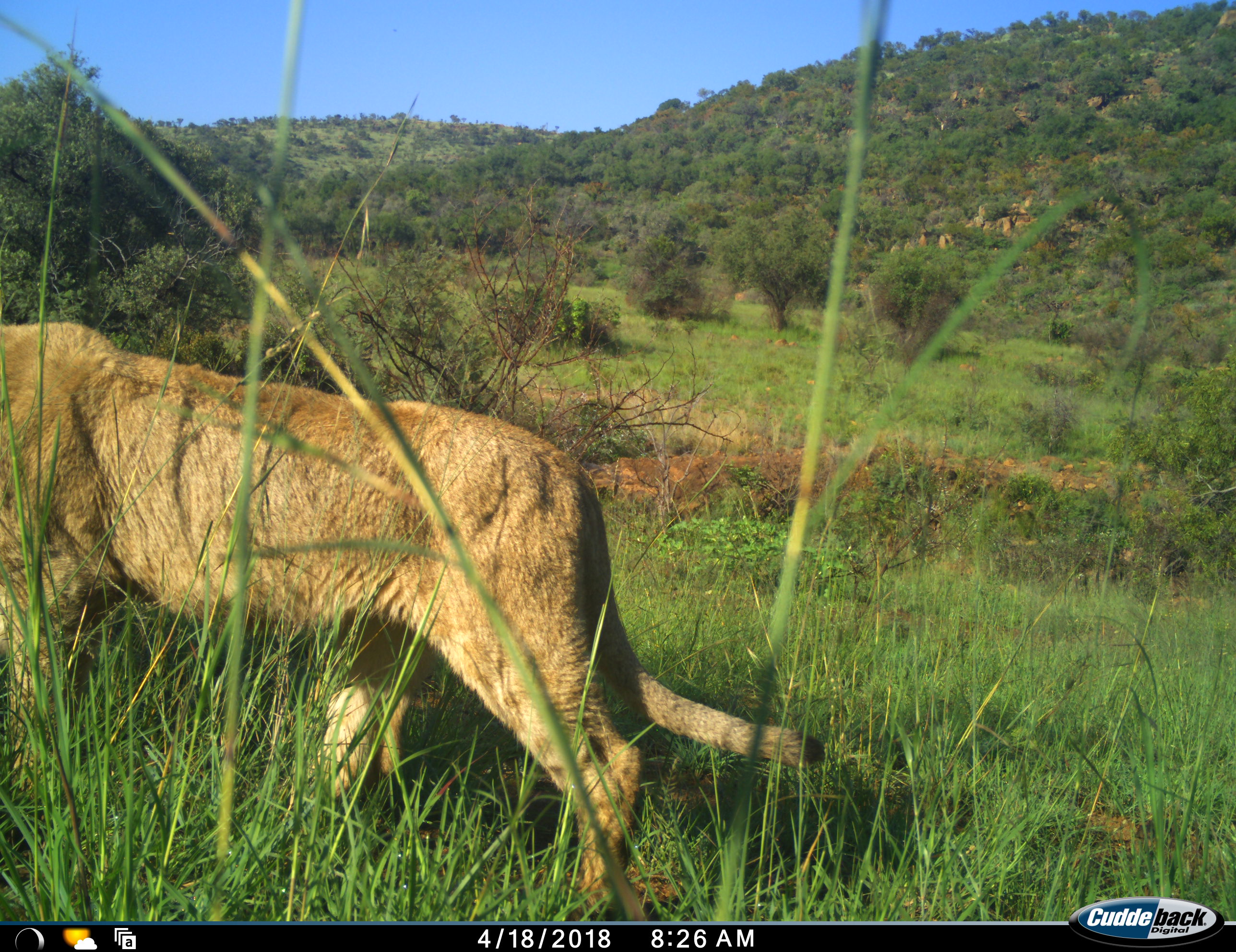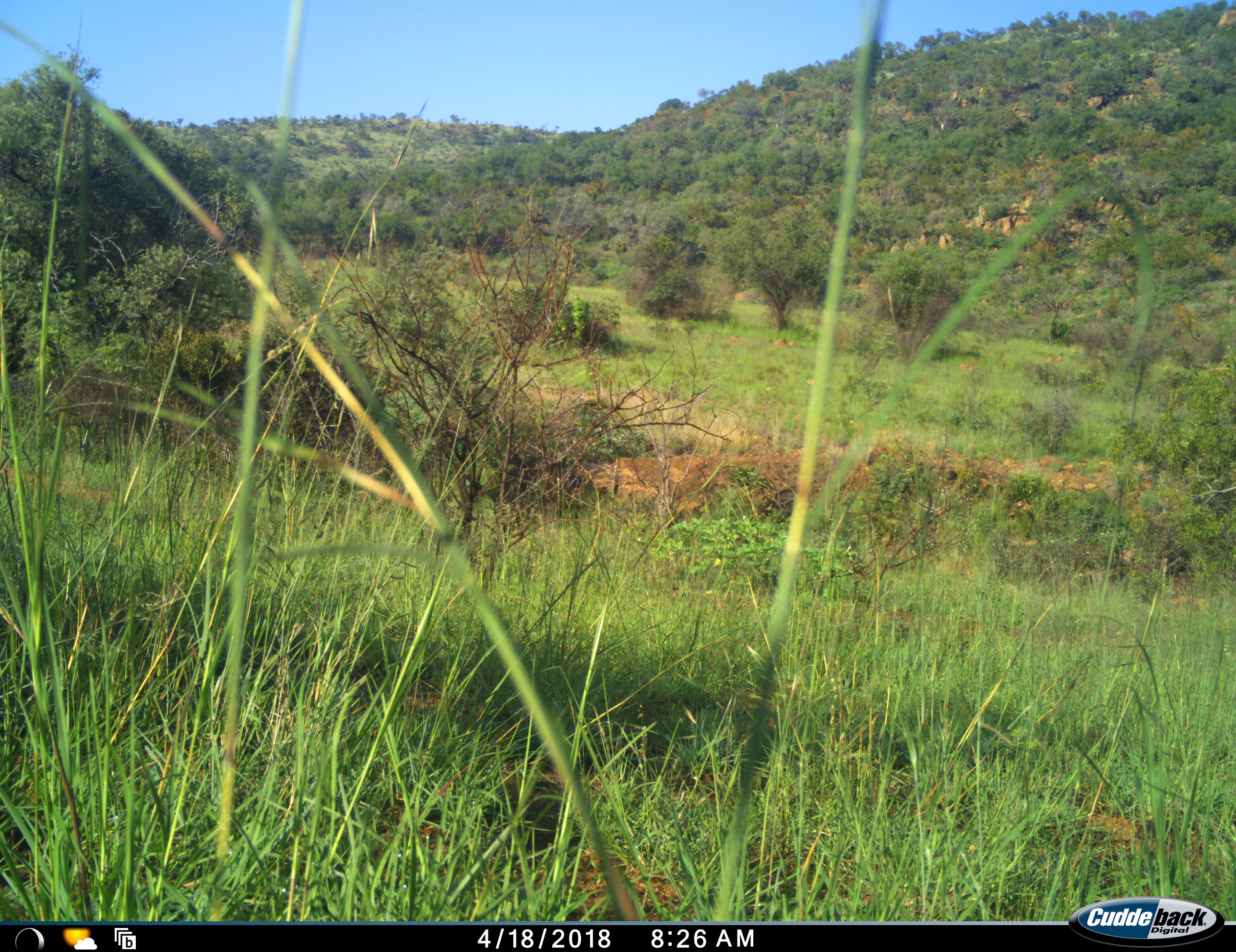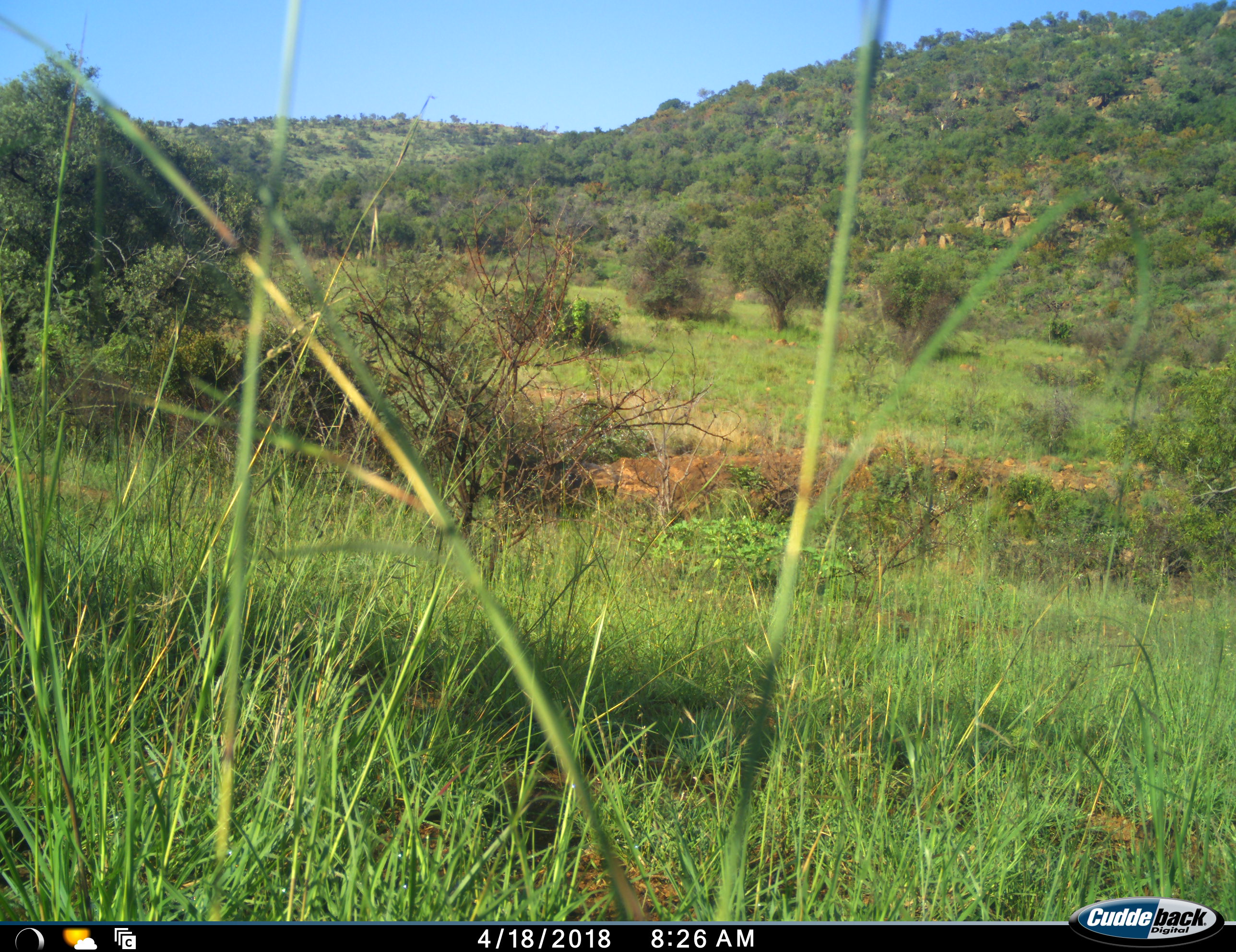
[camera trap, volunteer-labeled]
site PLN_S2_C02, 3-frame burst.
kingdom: Animalia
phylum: Chordata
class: Mammalia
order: Carnivora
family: Felidae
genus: Panthera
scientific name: Panthera leo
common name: lion female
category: lionfemale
Lionfemale (lion female) (Panthera leo), count 1. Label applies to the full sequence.